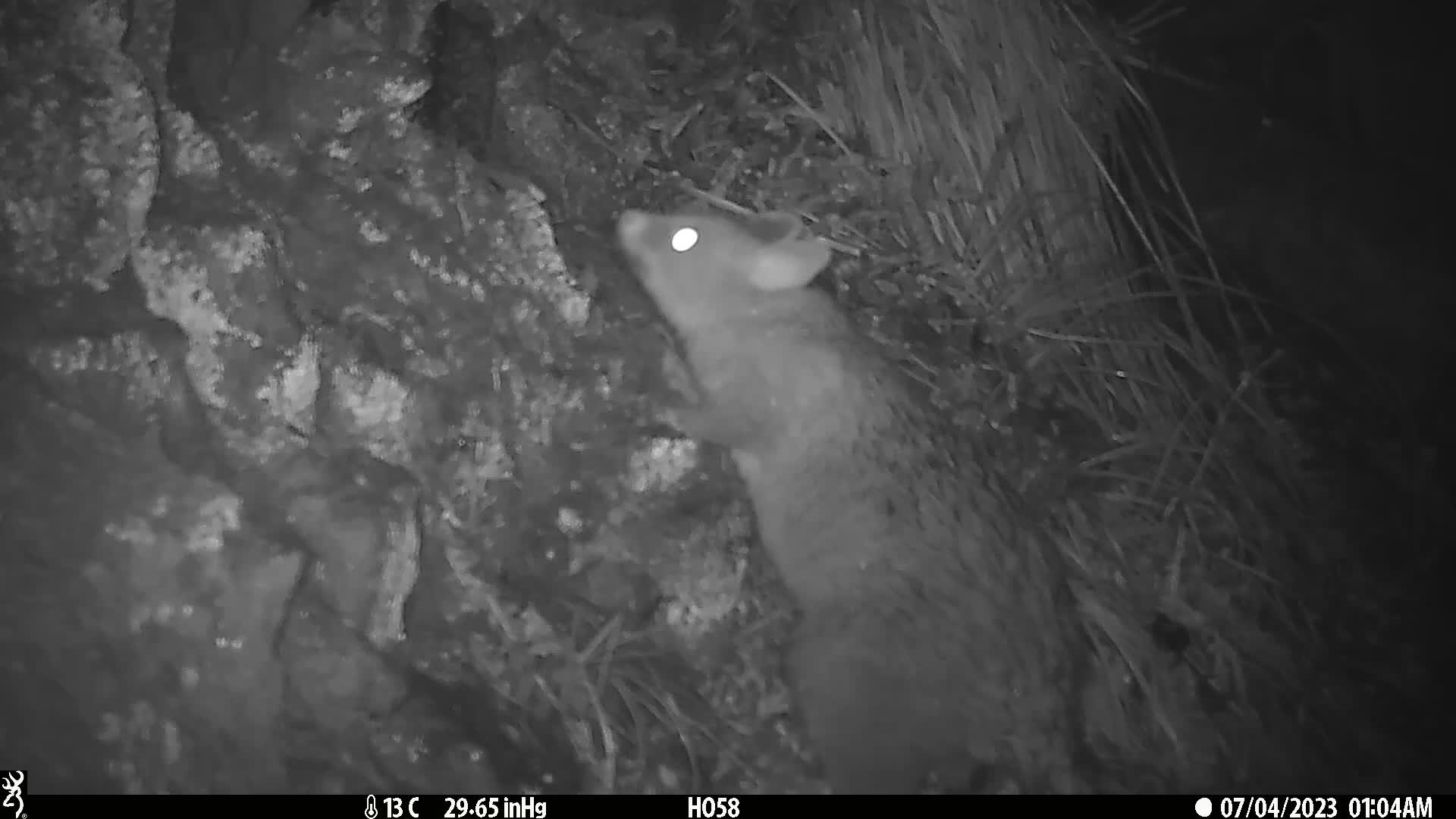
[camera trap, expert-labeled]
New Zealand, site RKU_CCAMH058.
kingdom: Animalia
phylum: Chordata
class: Mammalia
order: Diprotodontia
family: Phalangeridae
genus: Trichosurus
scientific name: Trichosurus vulpecula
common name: common brushtail possum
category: possum